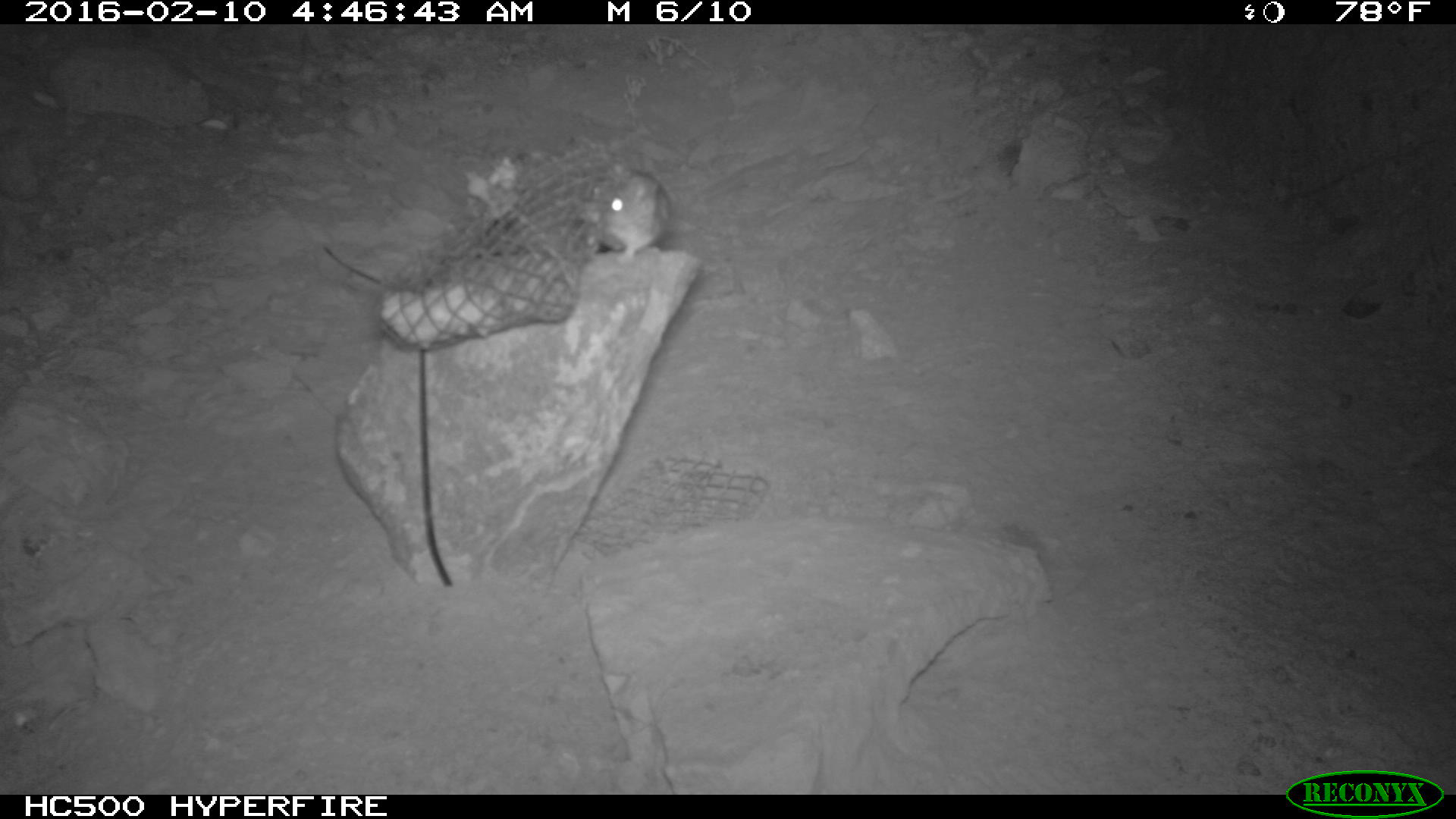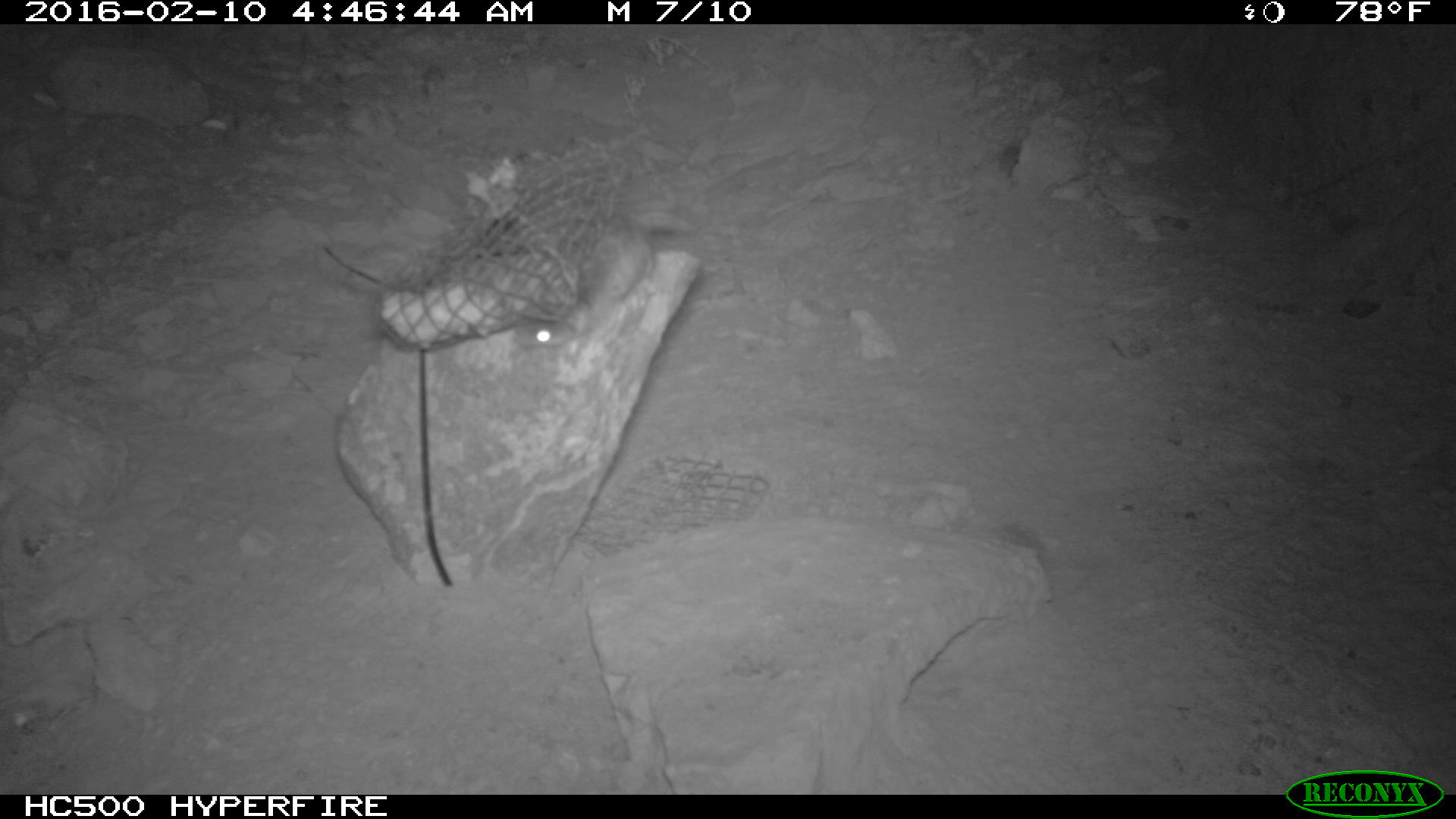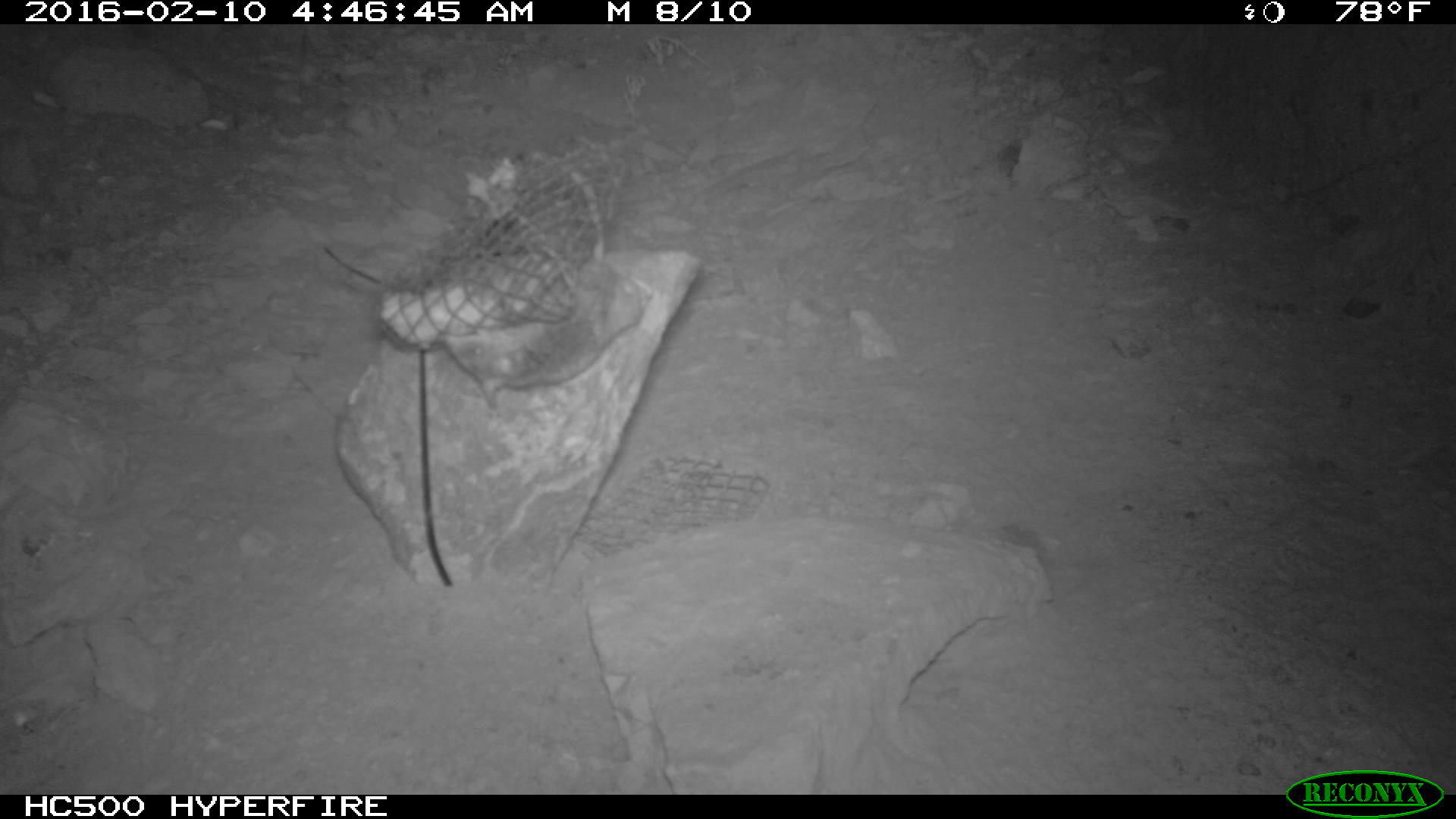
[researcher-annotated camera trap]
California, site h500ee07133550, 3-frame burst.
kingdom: Animalia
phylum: Chordata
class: Mammalia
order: Rodentia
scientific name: Rodentia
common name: rodent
Rodent (Rodentia).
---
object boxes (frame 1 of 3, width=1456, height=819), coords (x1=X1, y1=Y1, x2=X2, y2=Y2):
rodent: (x1=590, y1=161, x2=672, y2=262)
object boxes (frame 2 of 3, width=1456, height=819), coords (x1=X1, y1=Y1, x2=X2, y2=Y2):
rodent: (x1=513, y1=217, x2=650, y2=349)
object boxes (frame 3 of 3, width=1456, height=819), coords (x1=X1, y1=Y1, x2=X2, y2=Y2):
rodent: (x1=441, y1=148, x2=648, y2=406)